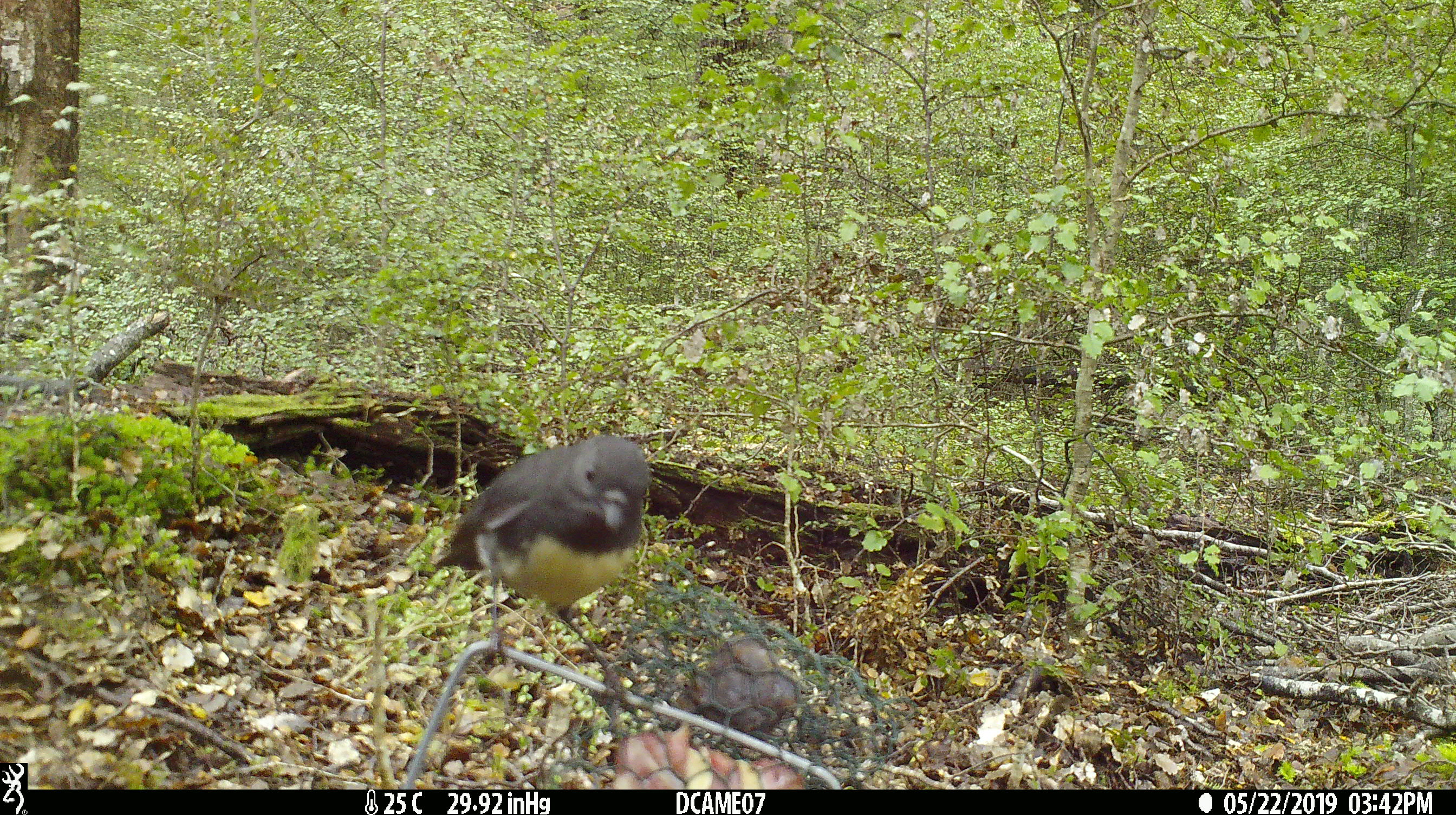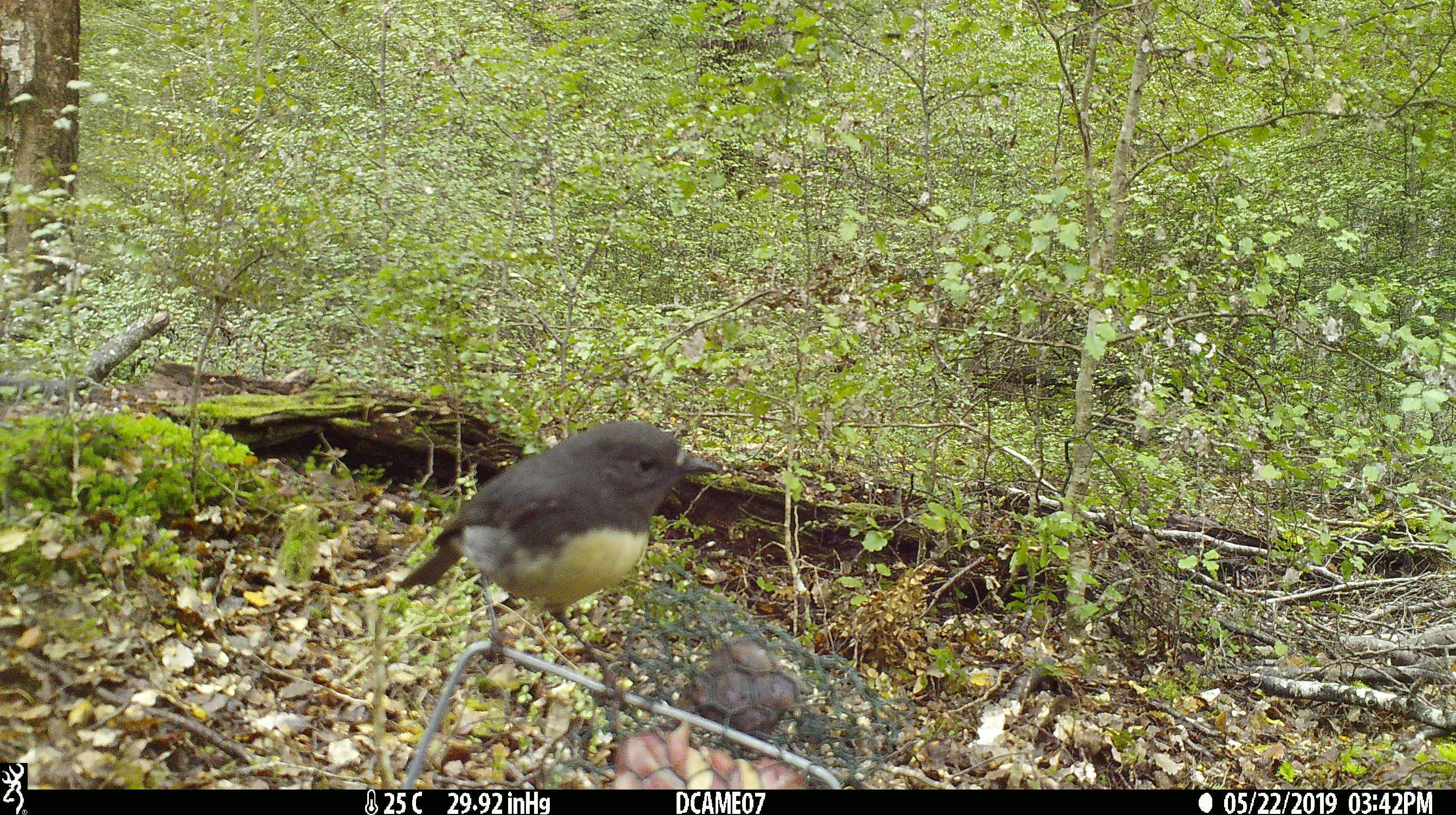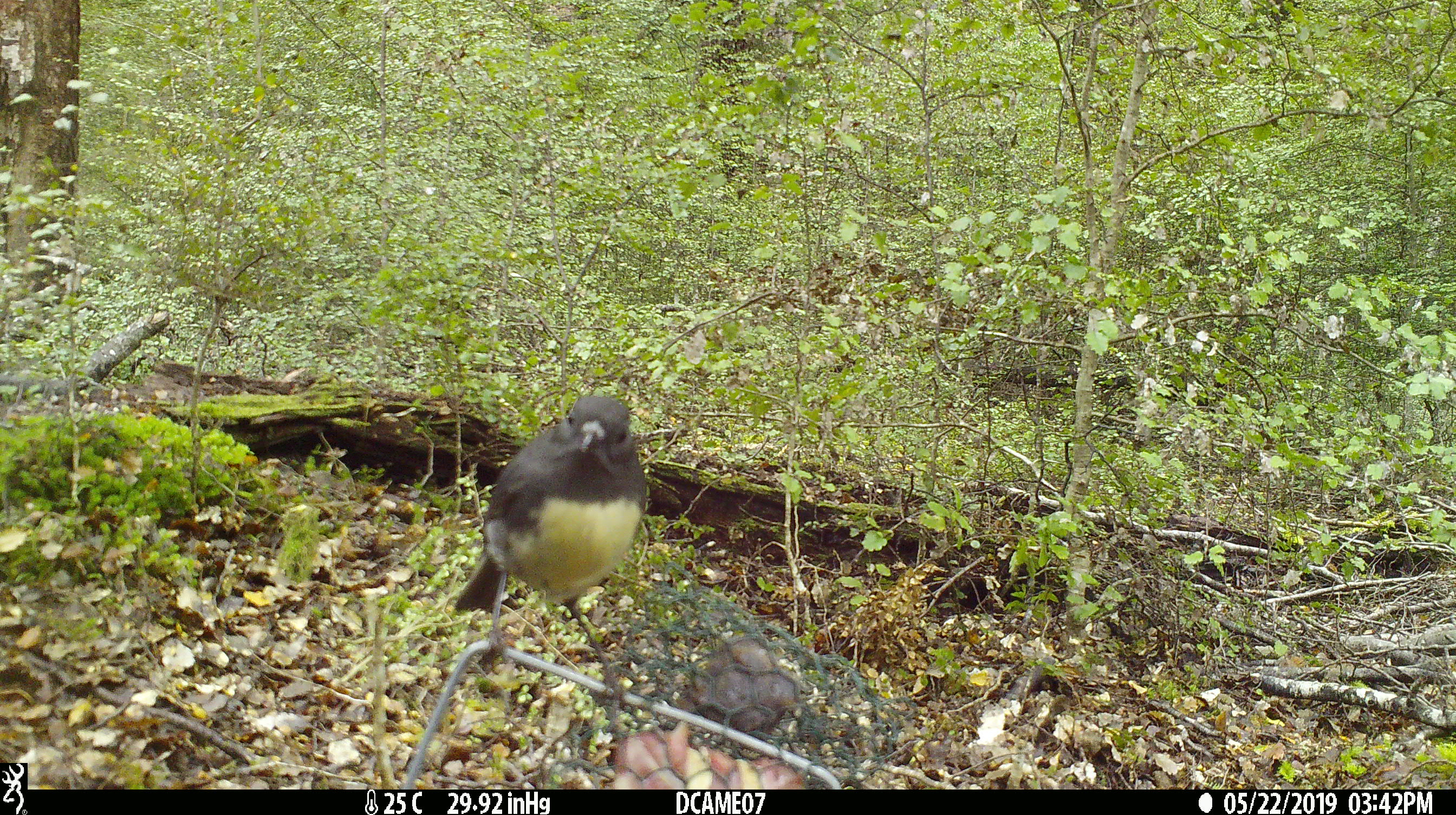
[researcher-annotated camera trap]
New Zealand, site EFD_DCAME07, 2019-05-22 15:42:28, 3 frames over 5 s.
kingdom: Animalia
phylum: Chordata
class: Aves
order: Passeriformes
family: Petroicidae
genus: Petroica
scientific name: Petroica australis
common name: new zealand robin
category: robin